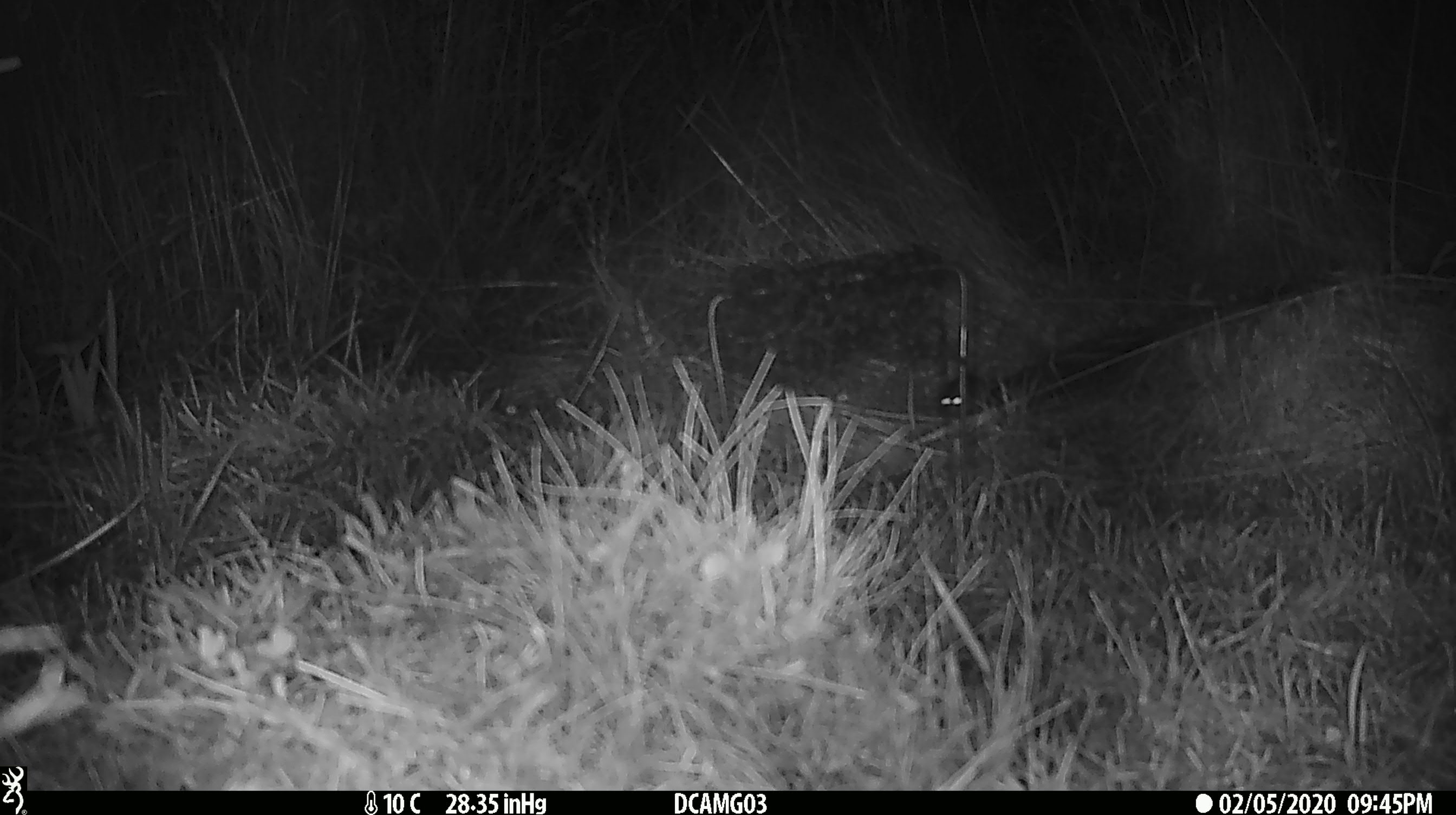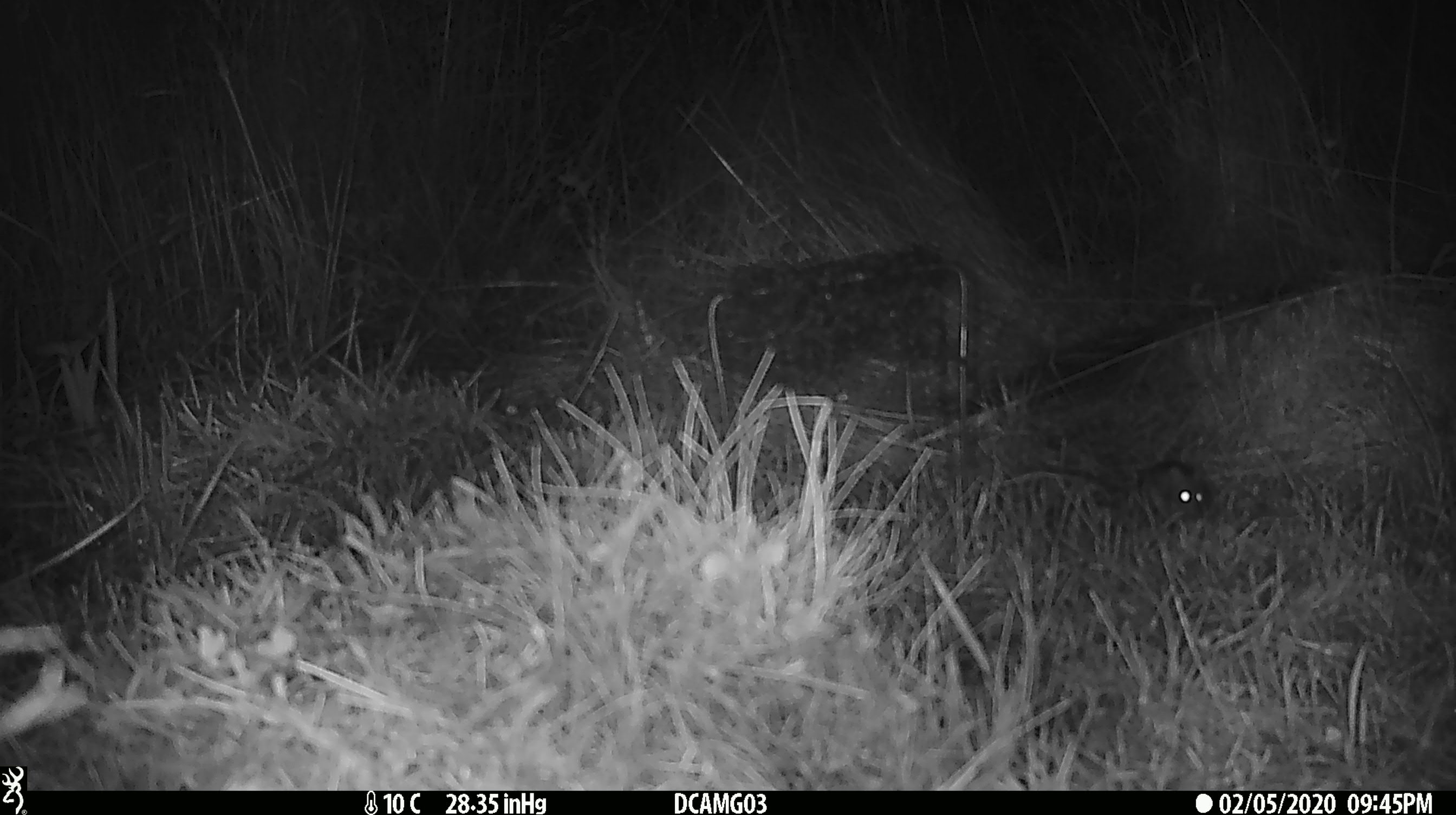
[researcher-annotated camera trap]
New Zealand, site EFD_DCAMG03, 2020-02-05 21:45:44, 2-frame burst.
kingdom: Animalia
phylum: Chordata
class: Mammalia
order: Rodentia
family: Muridae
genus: Mus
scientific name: Mus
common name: mouse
Mouse (Mus).